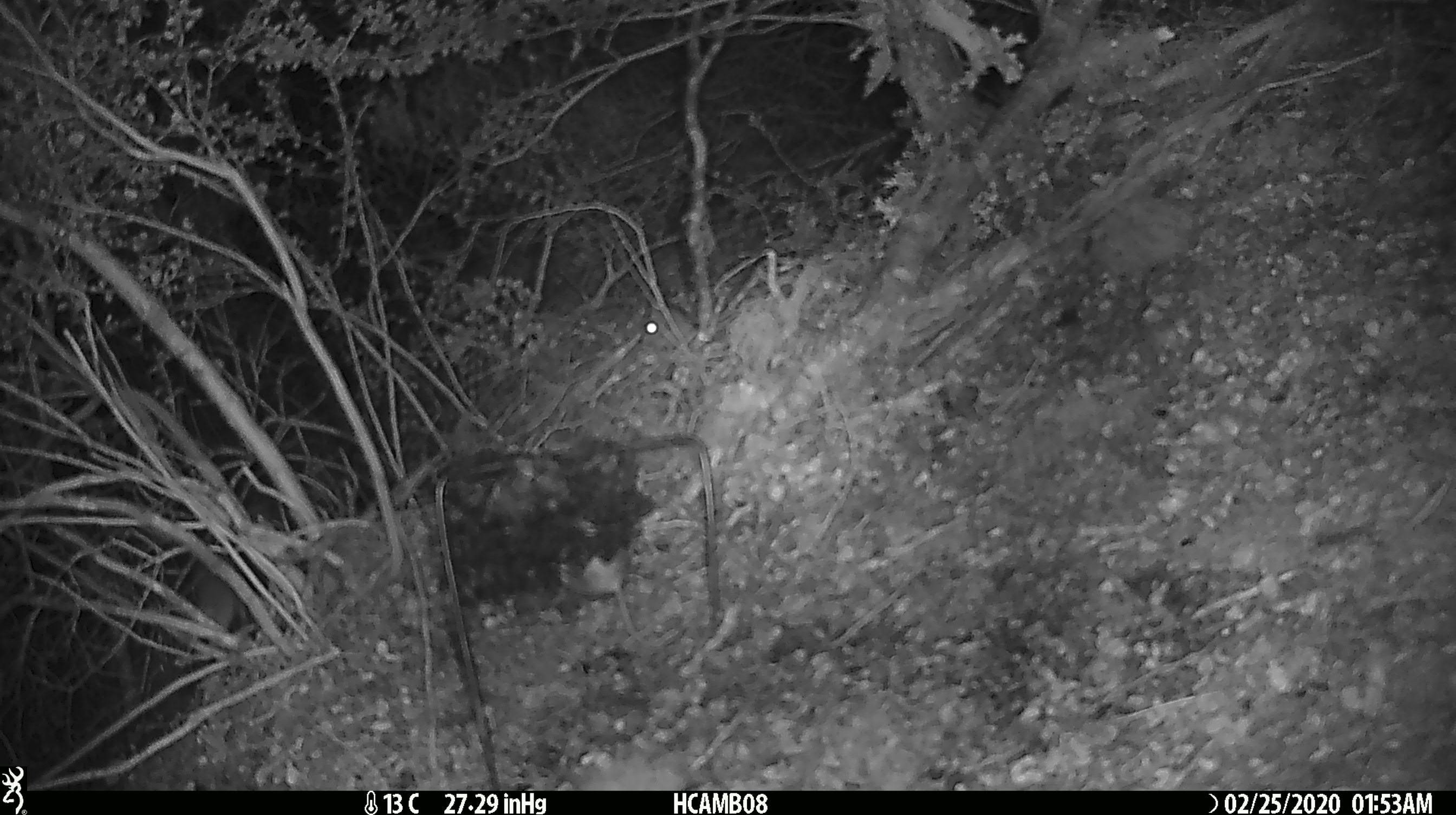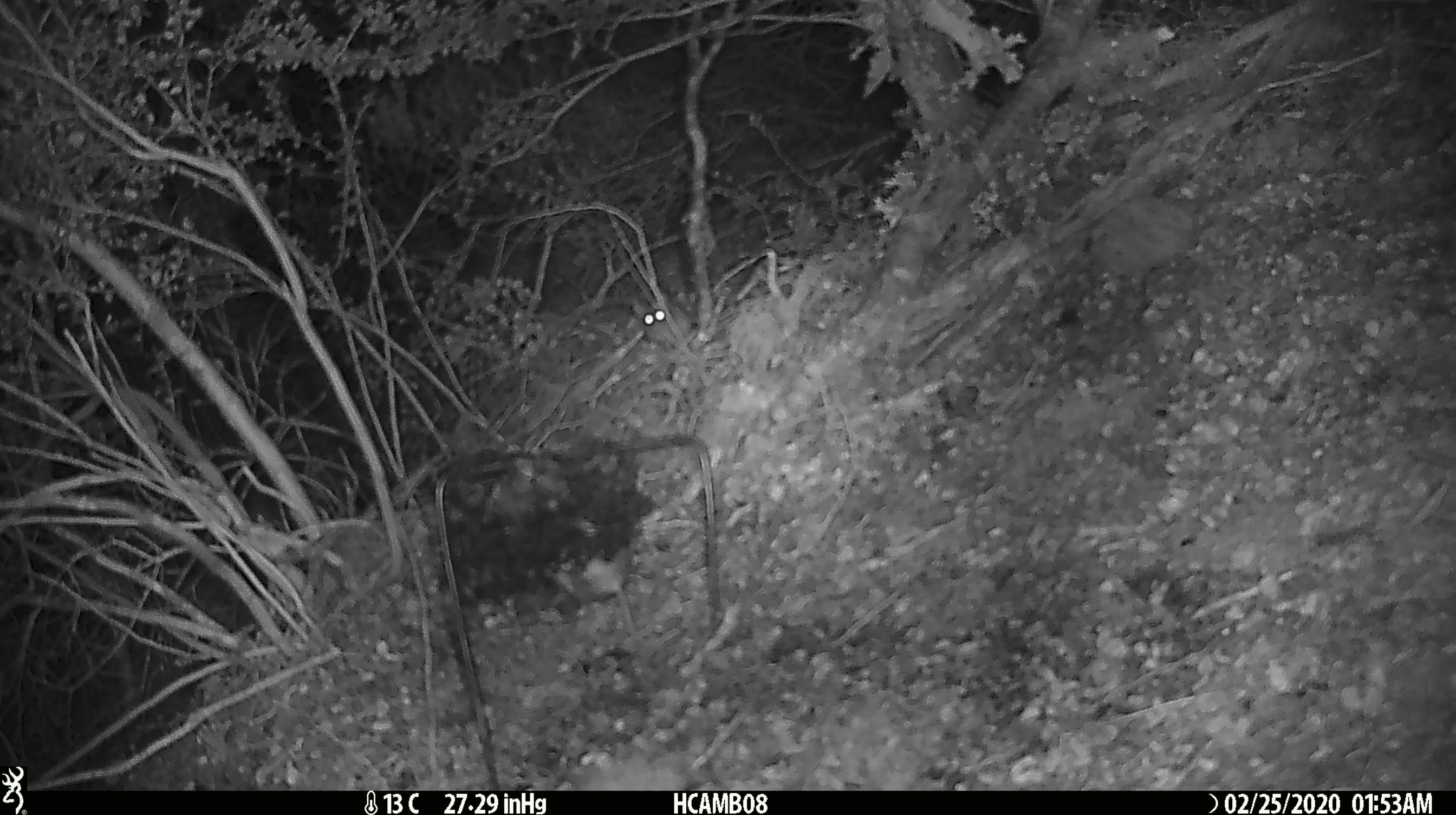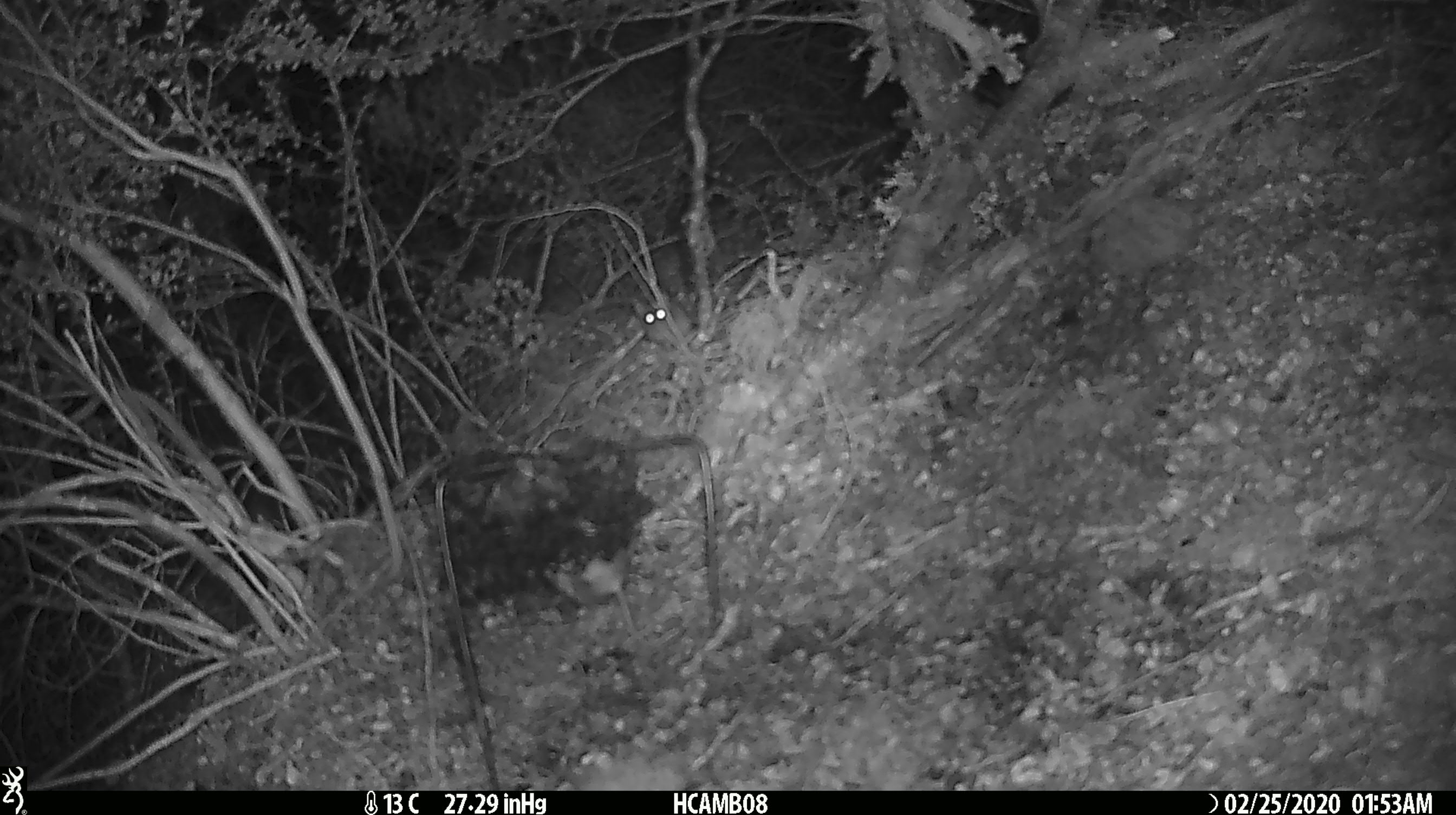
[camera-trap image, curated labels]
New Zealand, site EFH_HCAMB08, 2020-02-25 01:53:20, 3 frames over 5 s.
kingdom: Animalia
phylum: Chordata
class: Mammalia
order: Rodentia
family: Muridae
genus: Mus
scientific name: Mus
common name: mouse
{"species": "mouse (Mus)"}